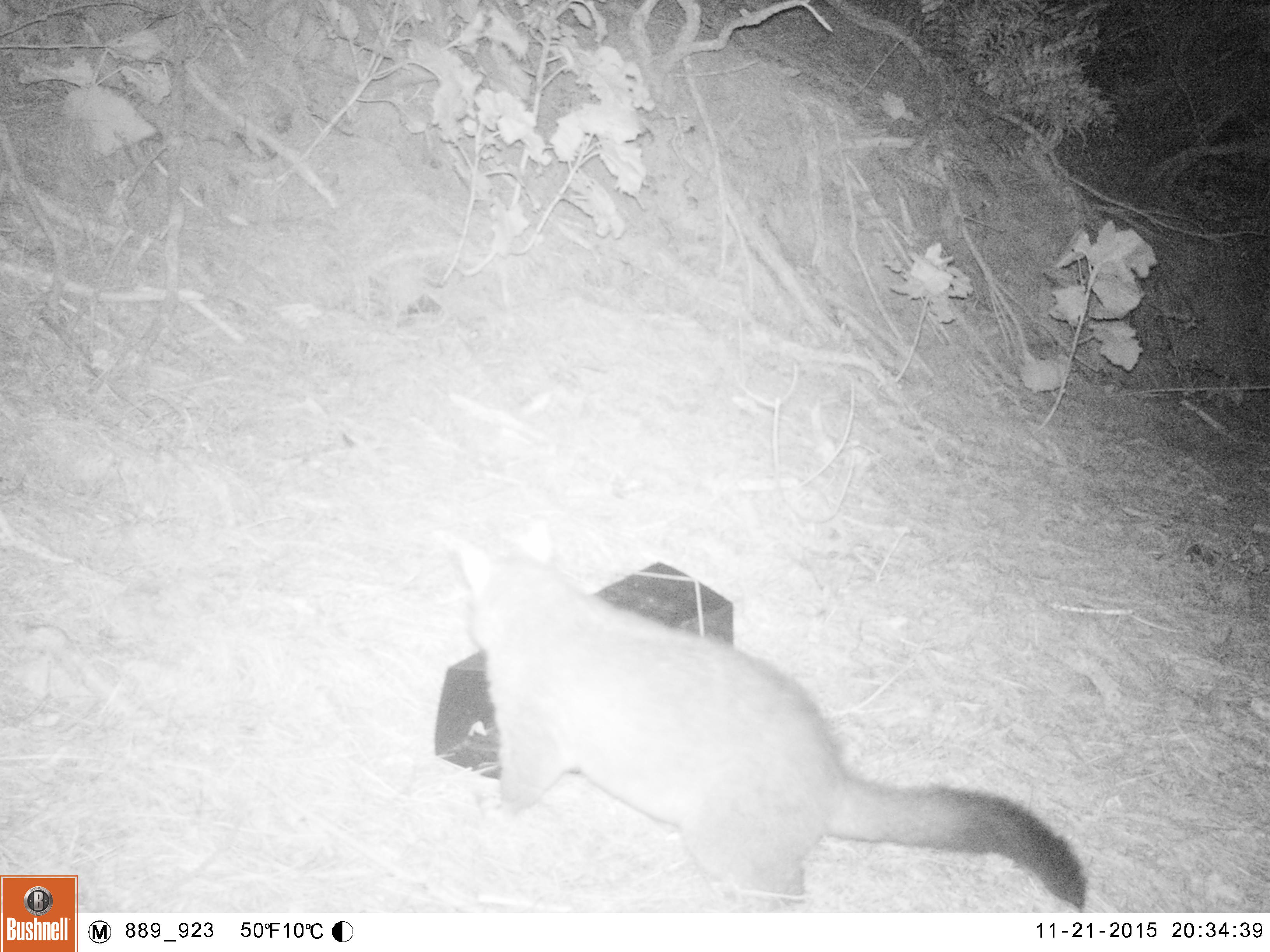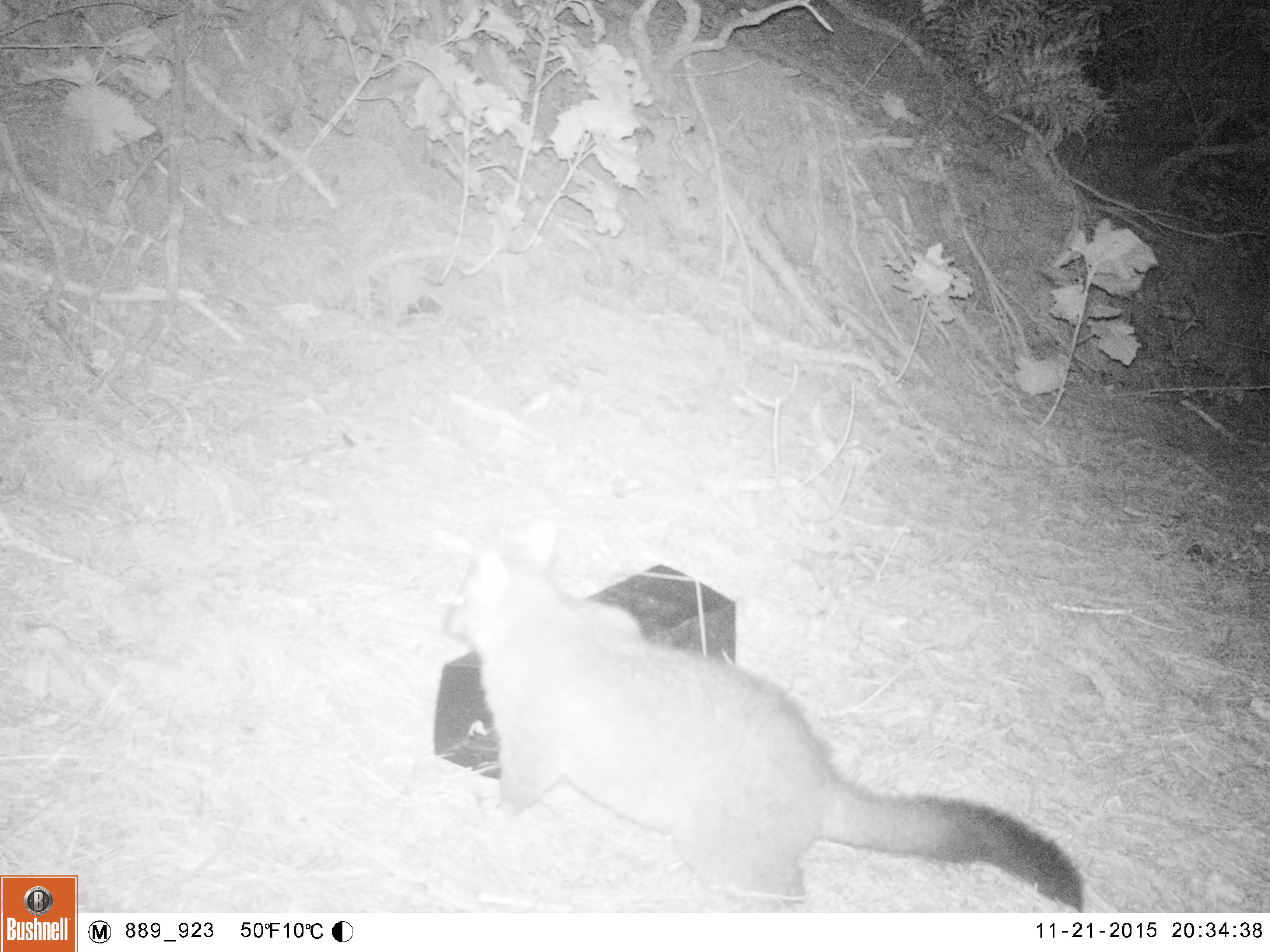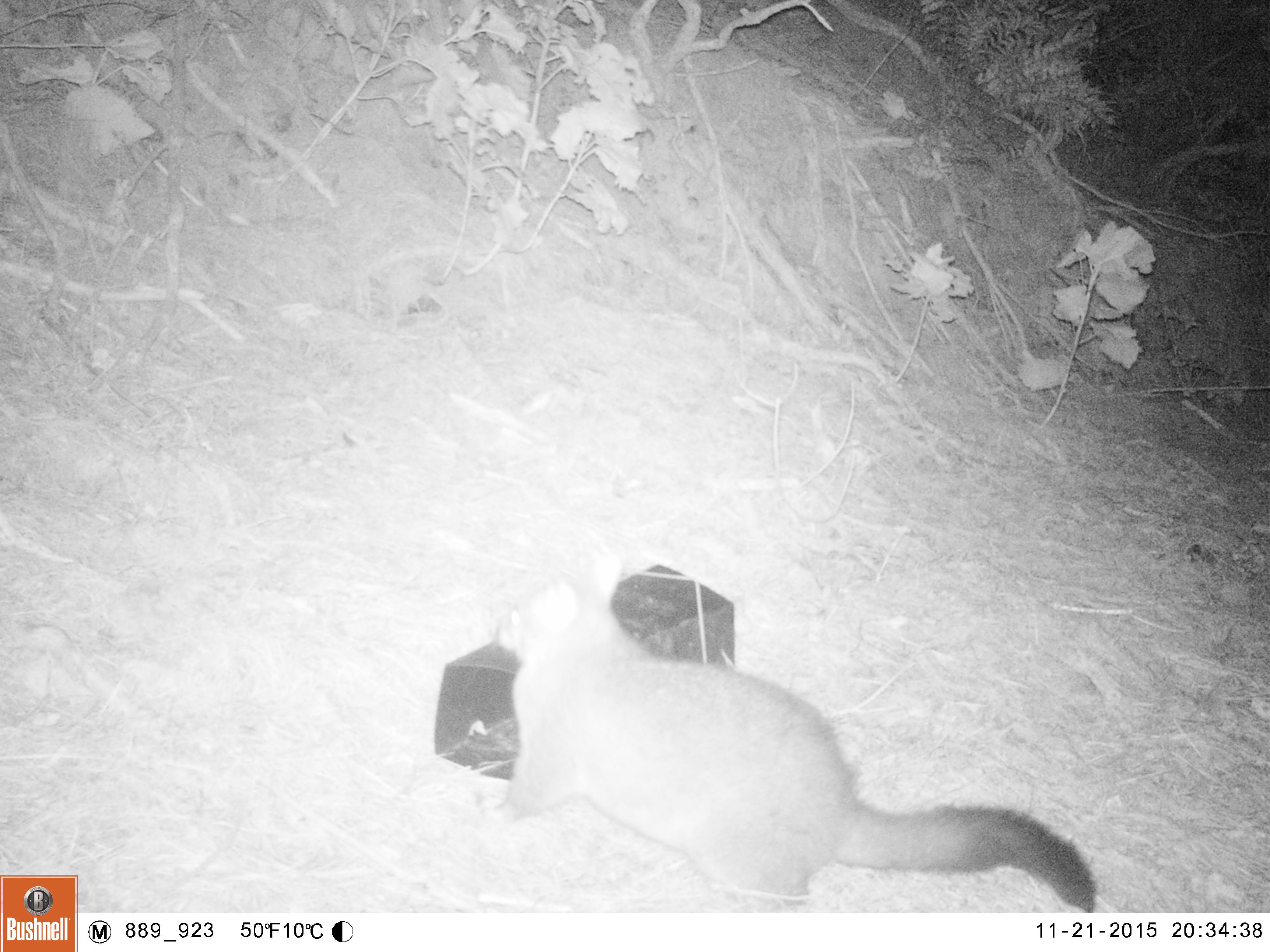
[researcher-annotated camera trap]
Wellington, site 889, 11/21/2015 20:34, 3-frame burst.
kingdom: Animalia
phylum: Chordata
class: Mammalia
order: Didelphimorphia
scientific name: Didelphimorphia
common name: possum